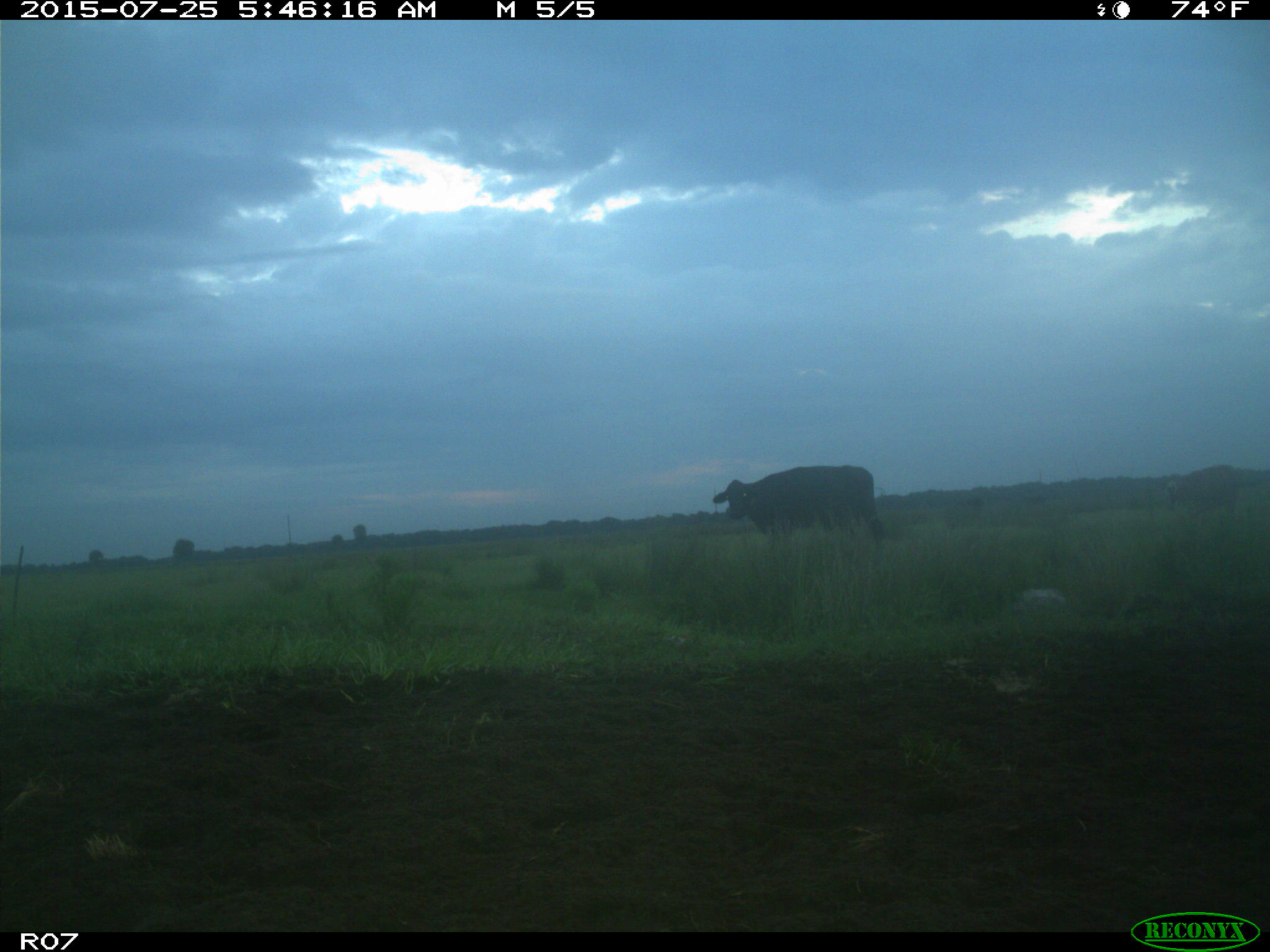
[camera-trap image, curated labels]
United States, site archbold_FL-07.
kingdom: Animalia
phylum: Chordata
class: Mammalia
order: Artiodactyla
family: Bovidae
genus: Bos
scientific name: Bos taurus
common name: domestic cow